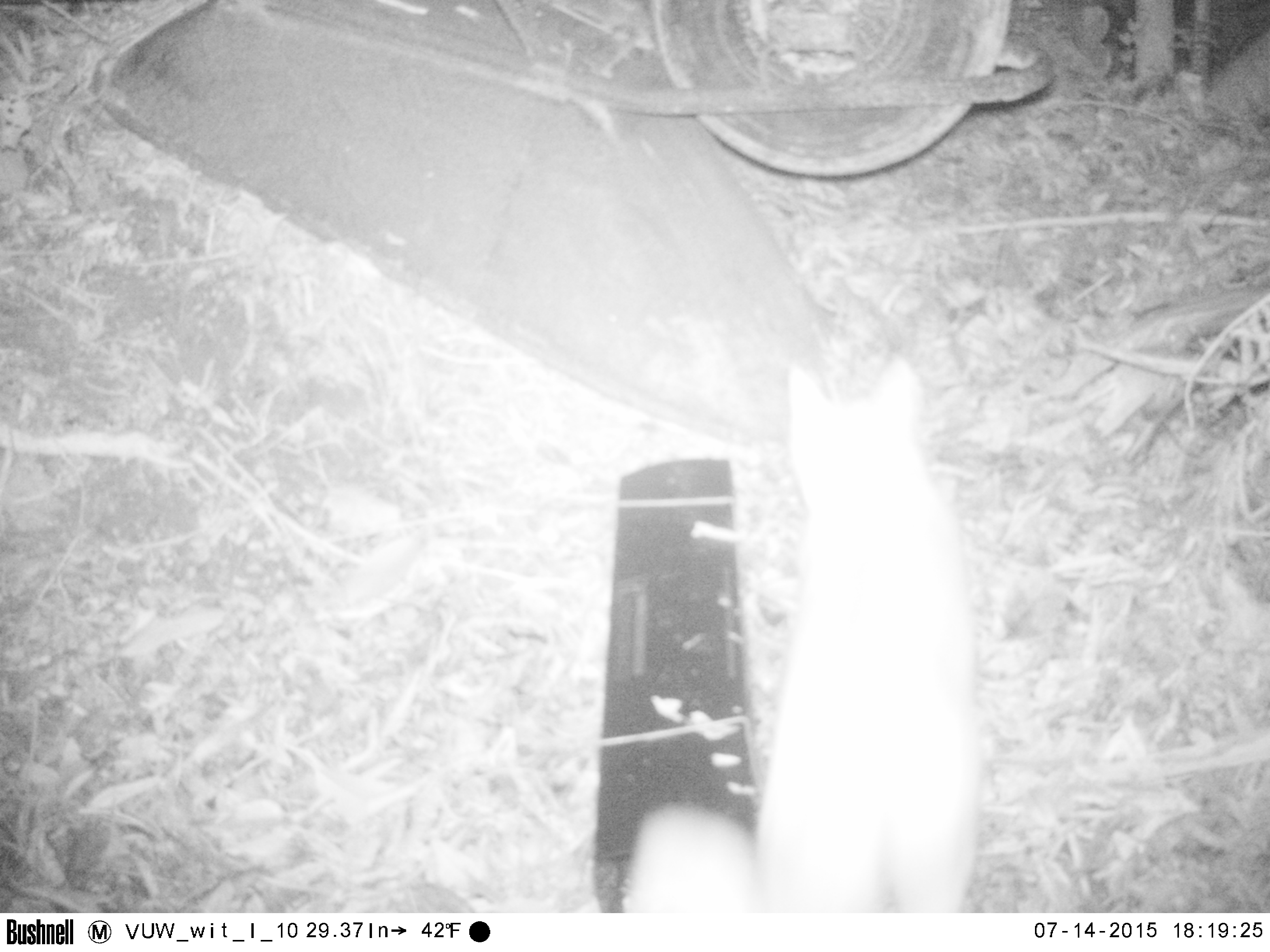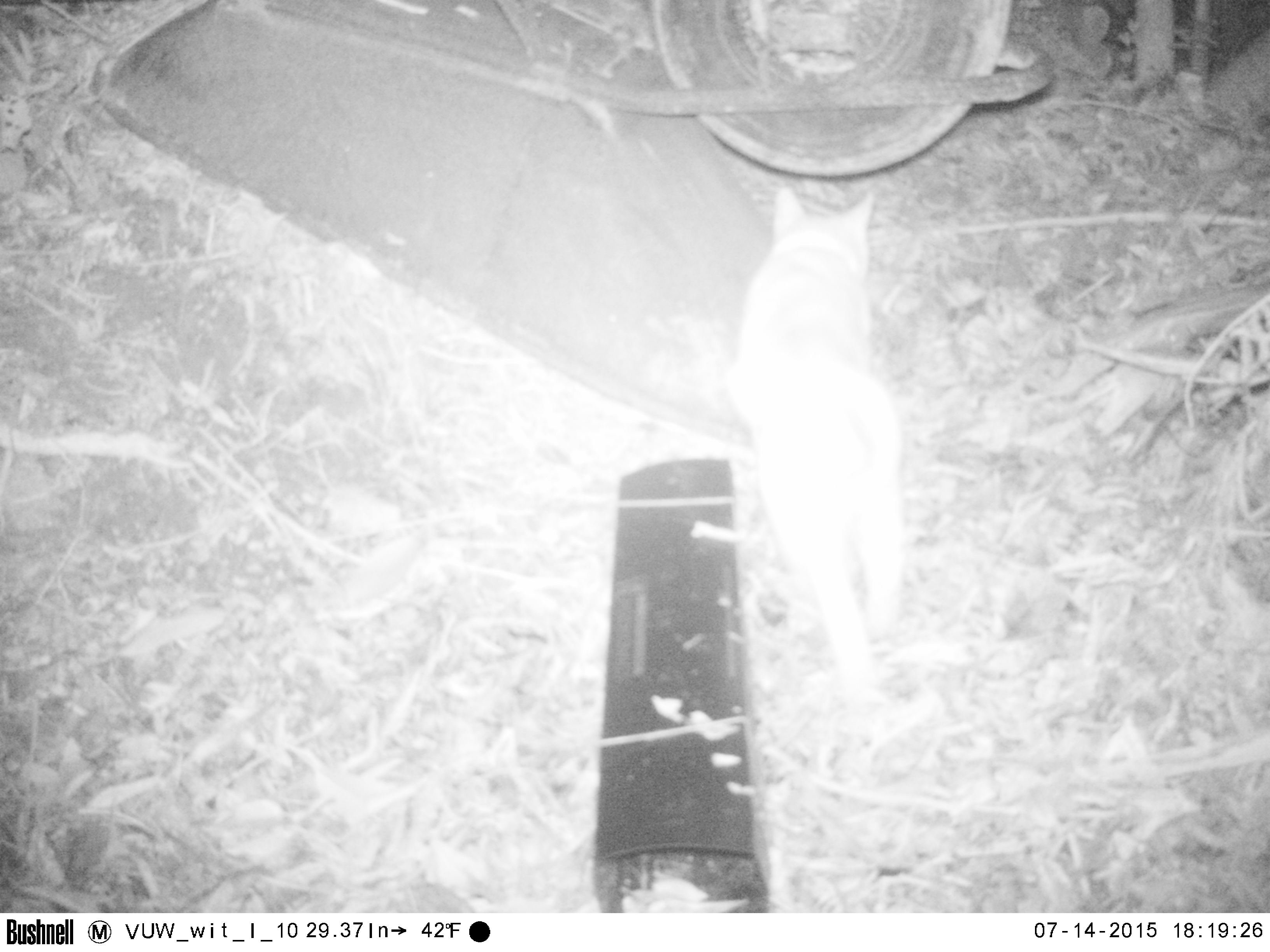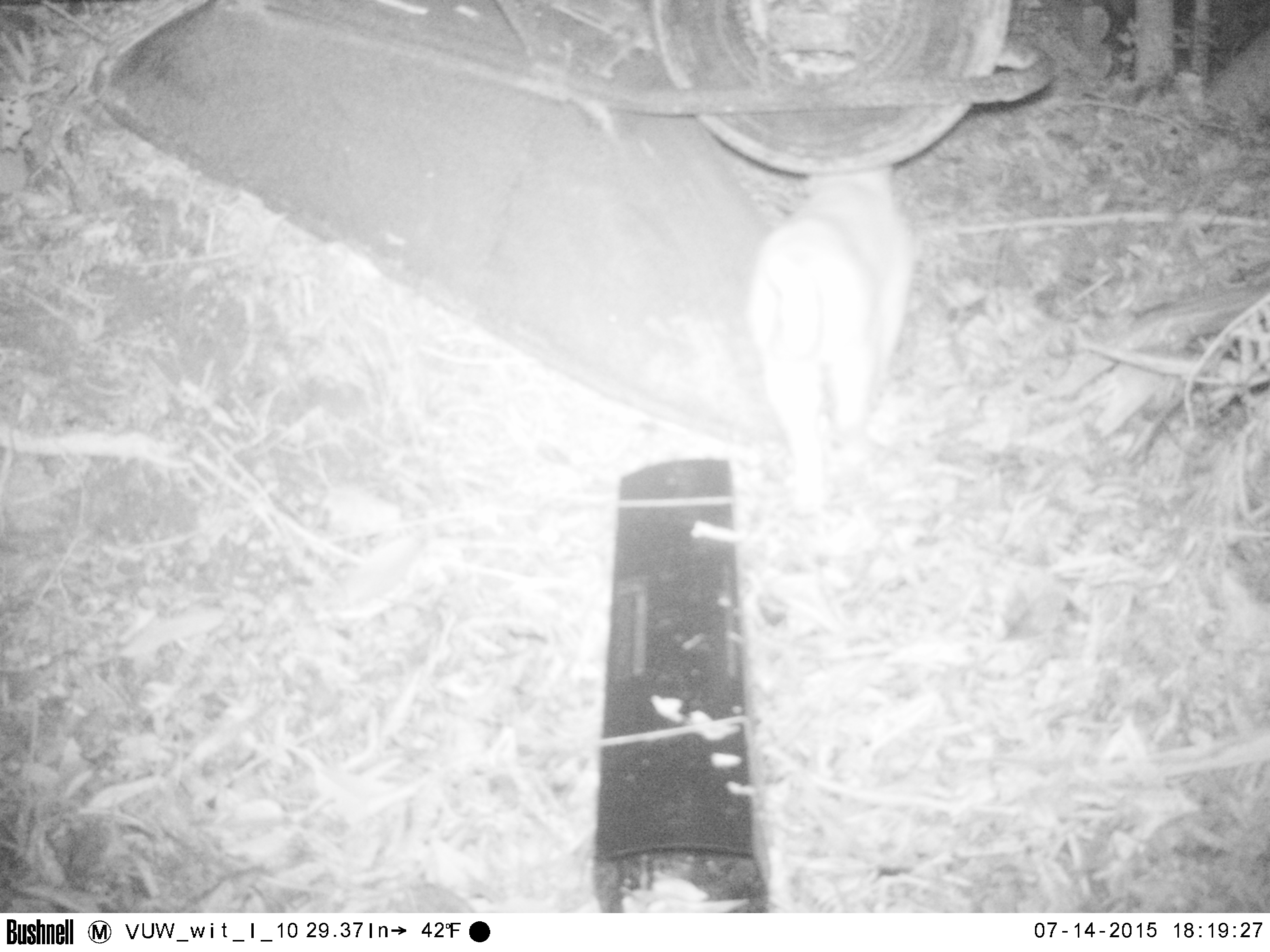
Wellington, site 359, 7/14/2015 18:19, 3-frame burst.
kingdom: Animalia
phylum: Chordata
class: Mammalia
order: Carnivora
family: Felidae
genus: Felis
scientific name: Felis catus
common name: cat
Cat (Felis catus).